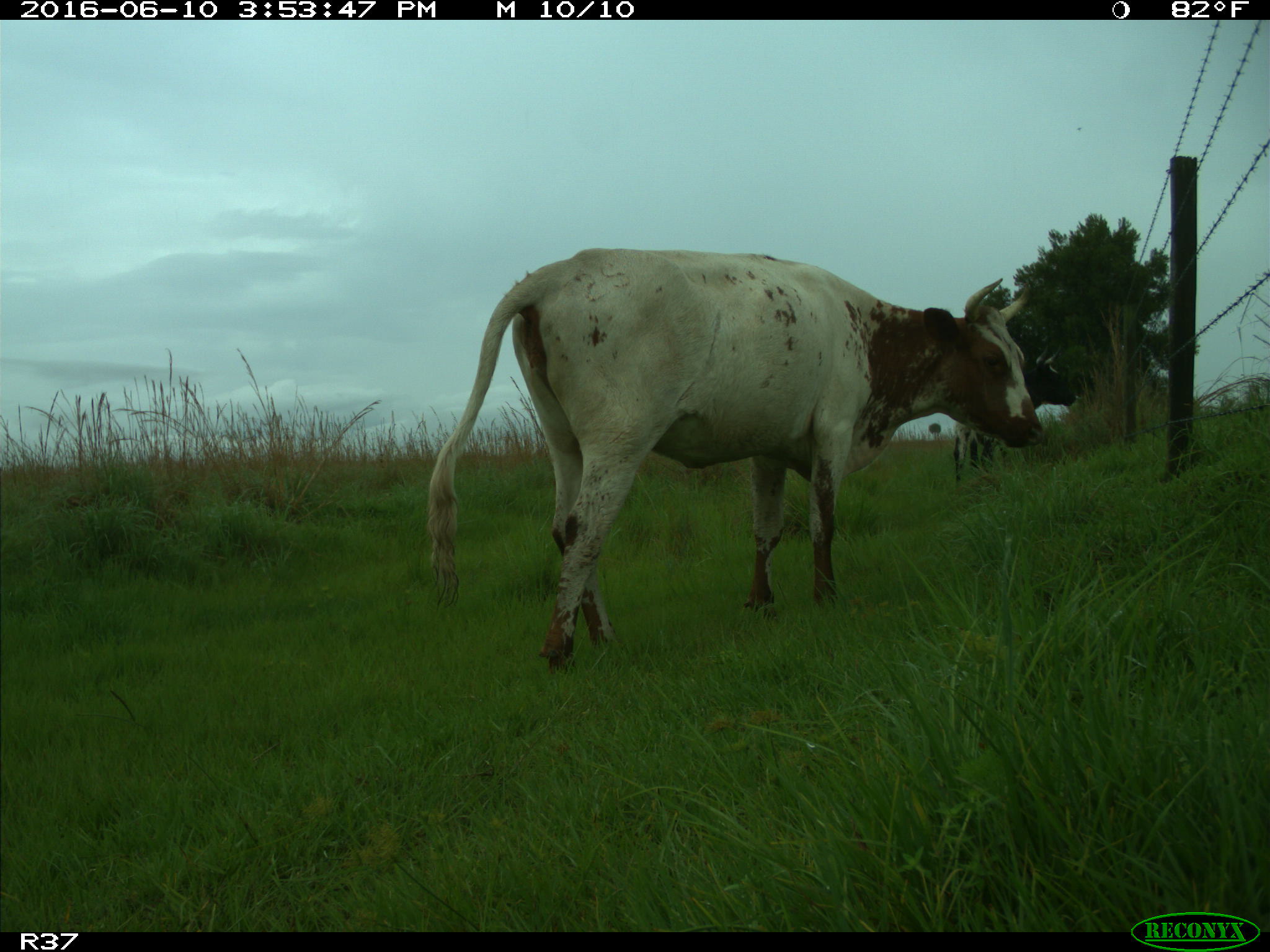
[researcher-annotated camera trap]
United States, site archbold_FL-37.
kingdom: Animalia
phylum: Chordata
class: Mammalia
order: Artiodactyla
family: Bovidae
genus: Bos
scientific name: Bos taurus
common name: domestic cow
Bos taurus (domestic cow).